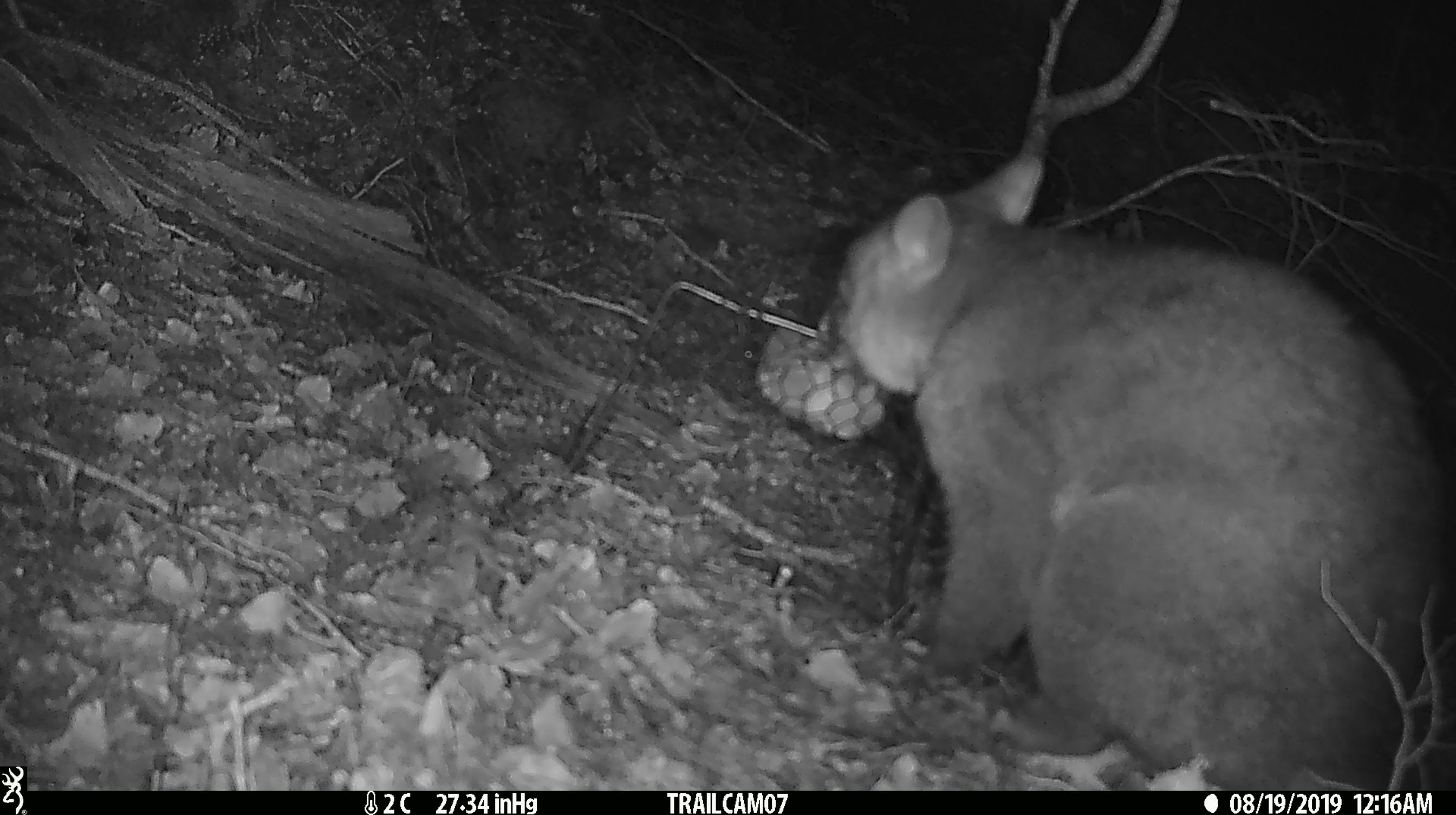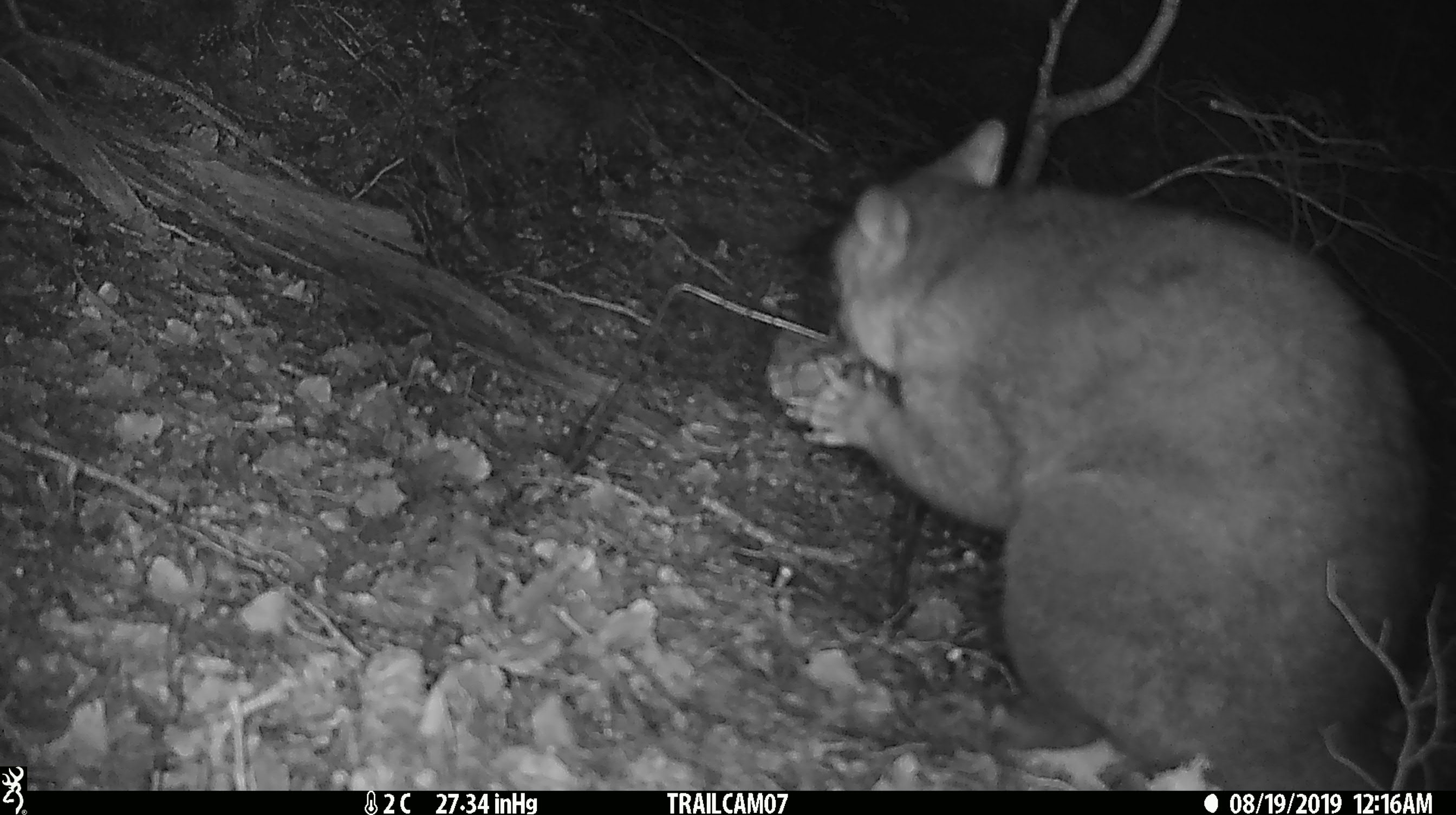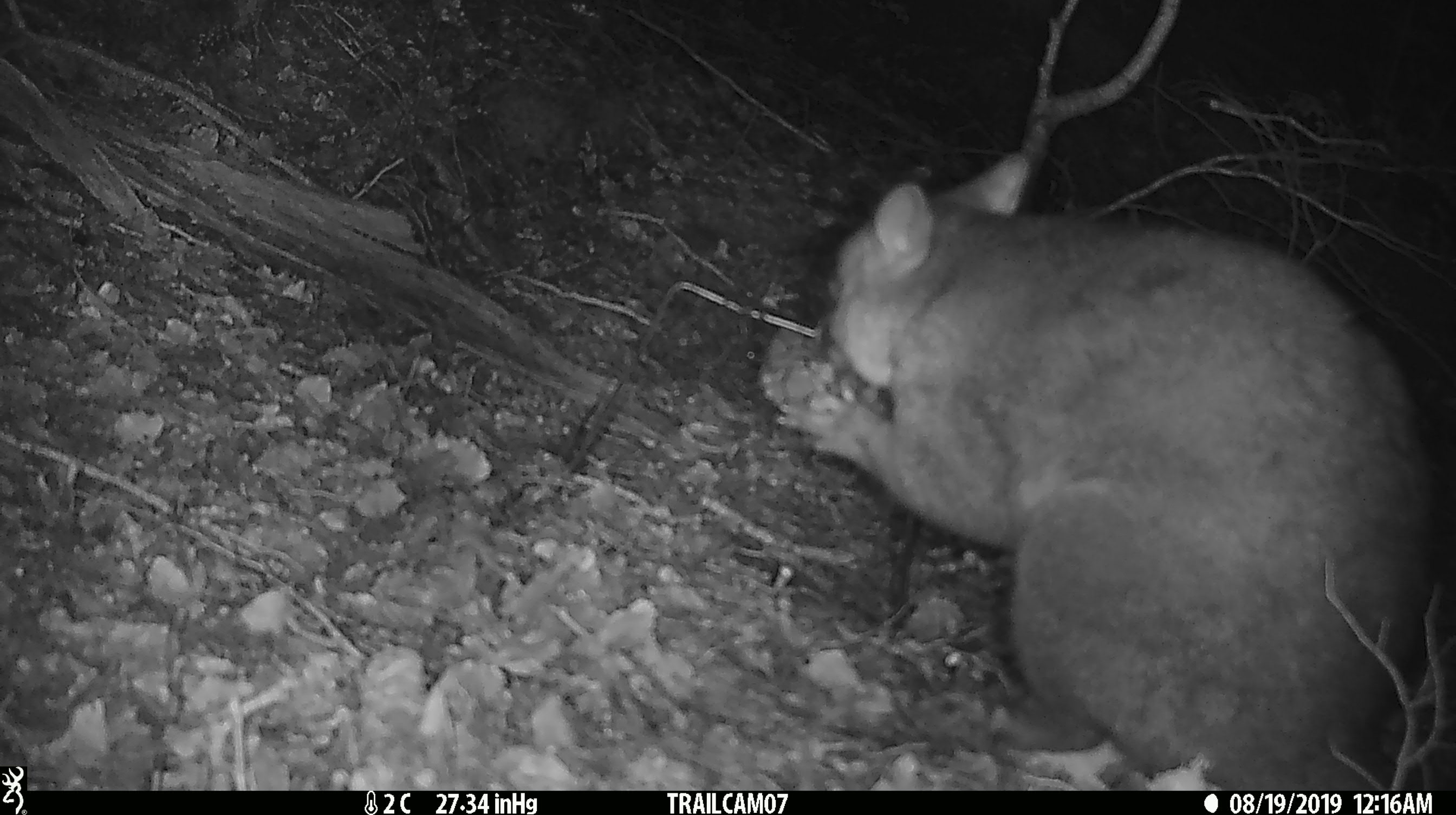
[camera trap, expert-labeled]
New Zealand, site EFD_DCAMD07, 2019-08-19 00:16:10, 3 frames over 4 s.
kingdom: Animalia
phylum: Chordata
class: Mammalia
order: Diprotodontia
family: Phalangeridae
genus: Trichosurus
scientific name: Trichosurus vulpecula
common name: common brushtail possum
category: possum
Possum (common brushtail possum) (Trichosurus vulpecula).